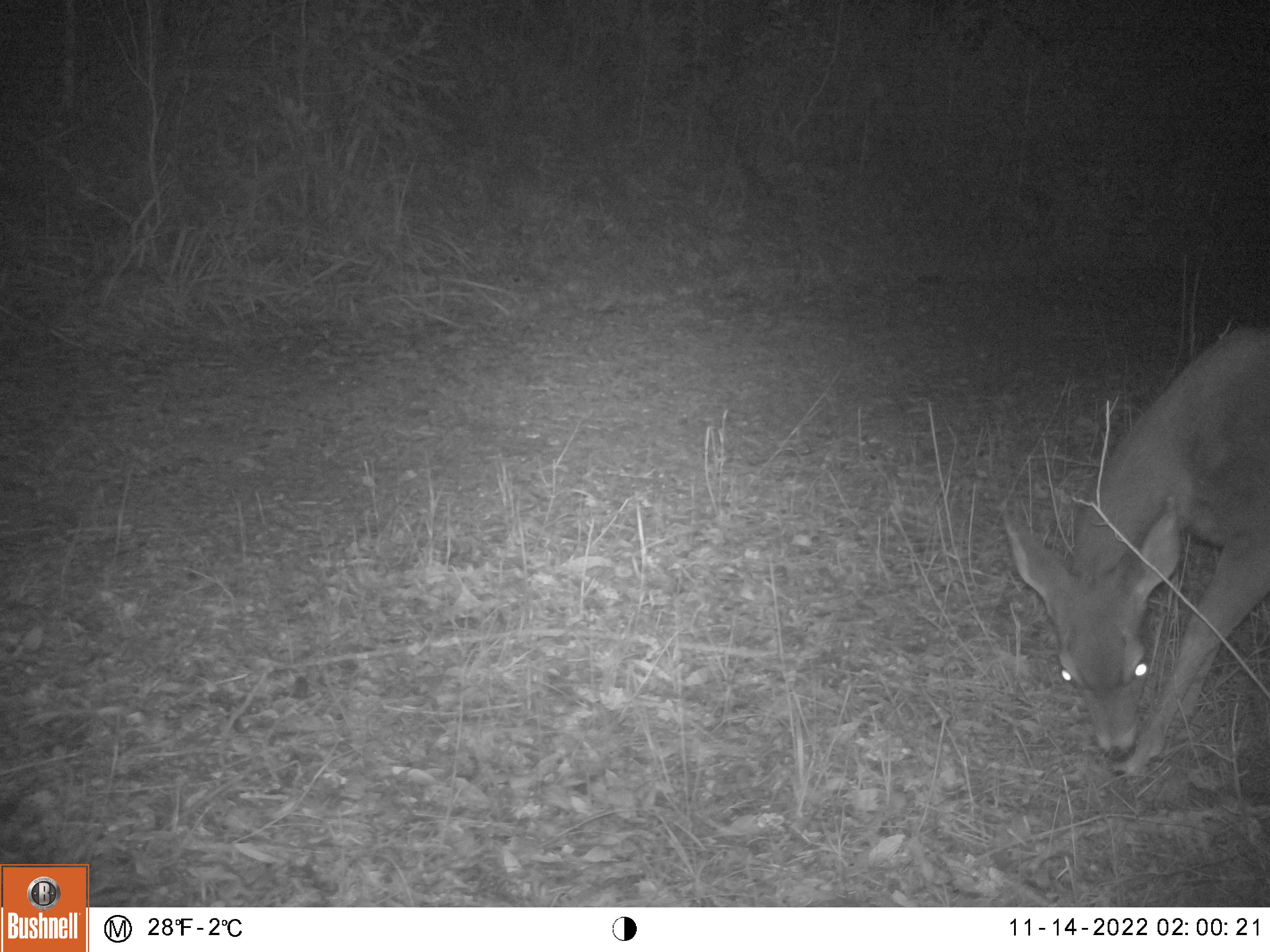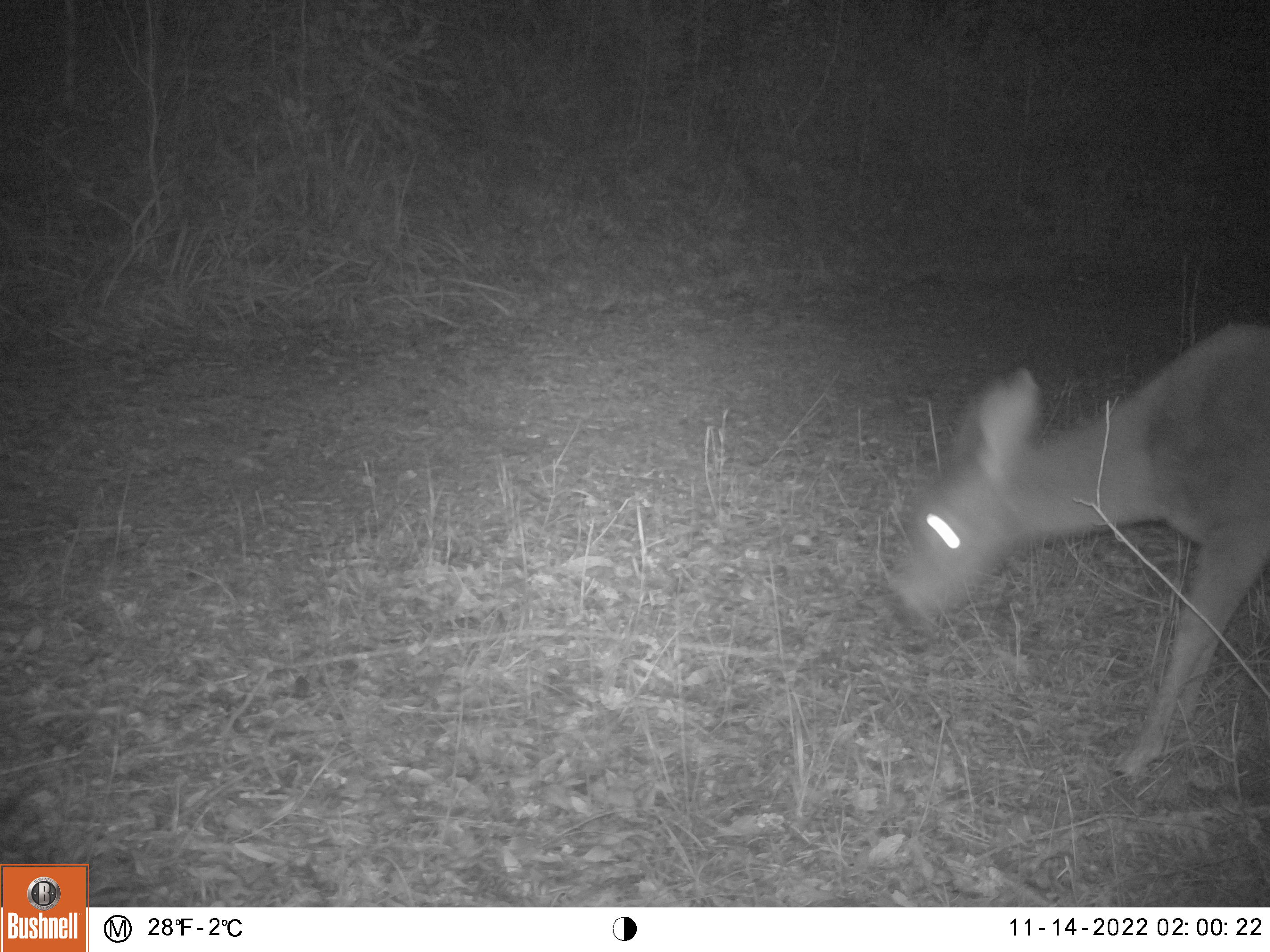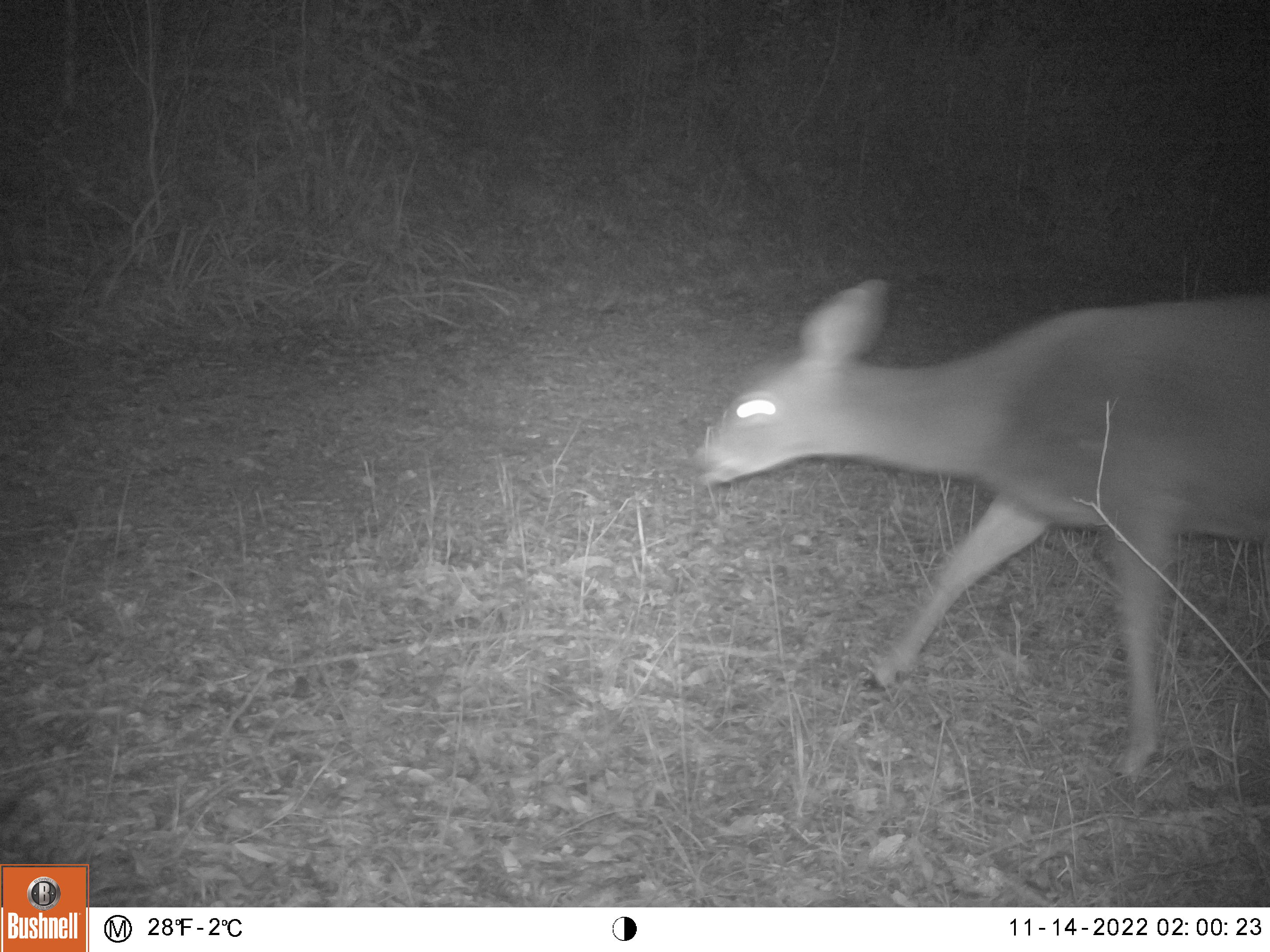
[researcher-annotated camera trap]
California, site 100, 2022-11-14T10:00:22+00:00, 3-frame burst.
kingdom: Animalia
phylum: Chordata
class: Mammalia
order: Artiodactyla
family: Cervidae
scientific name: Cervidae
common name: elk or deer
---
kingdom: Animalia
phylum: Chordata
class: Mammalia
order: Artiodactyla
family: Cervidae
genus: Odocoileus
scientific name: Odocoileus hemionus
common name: mule deer